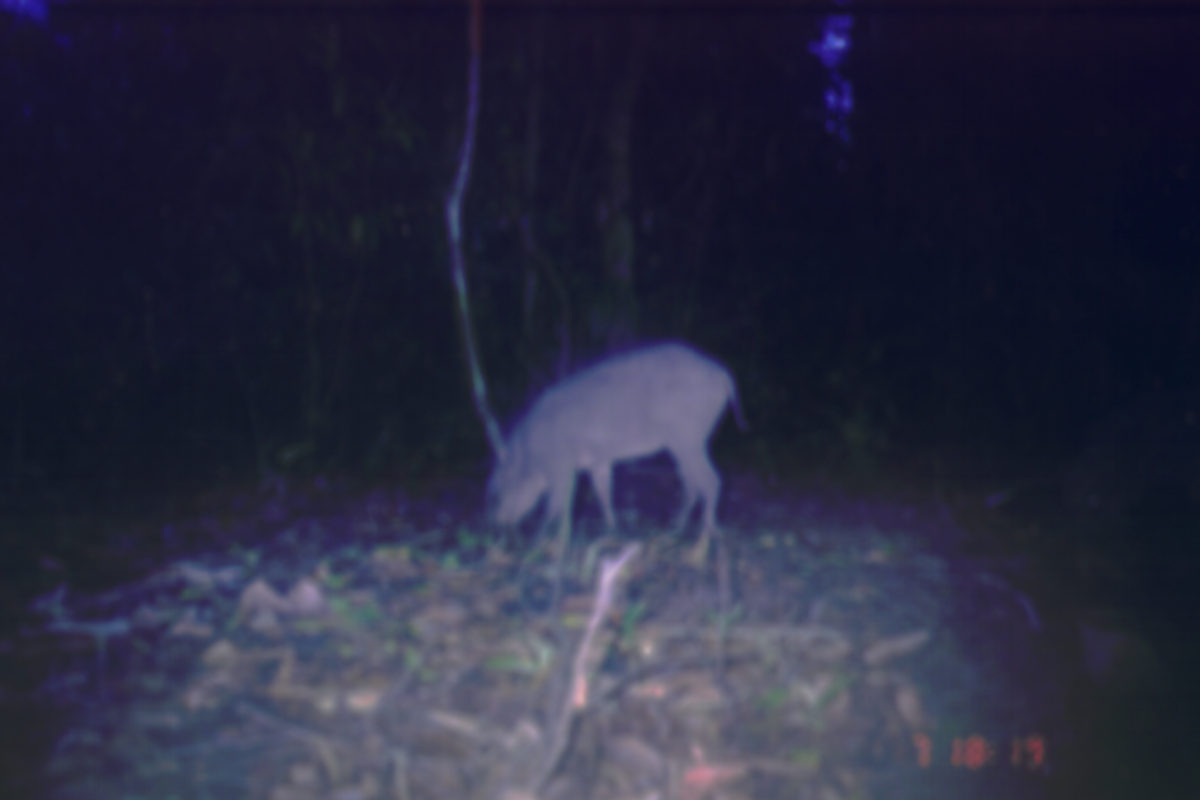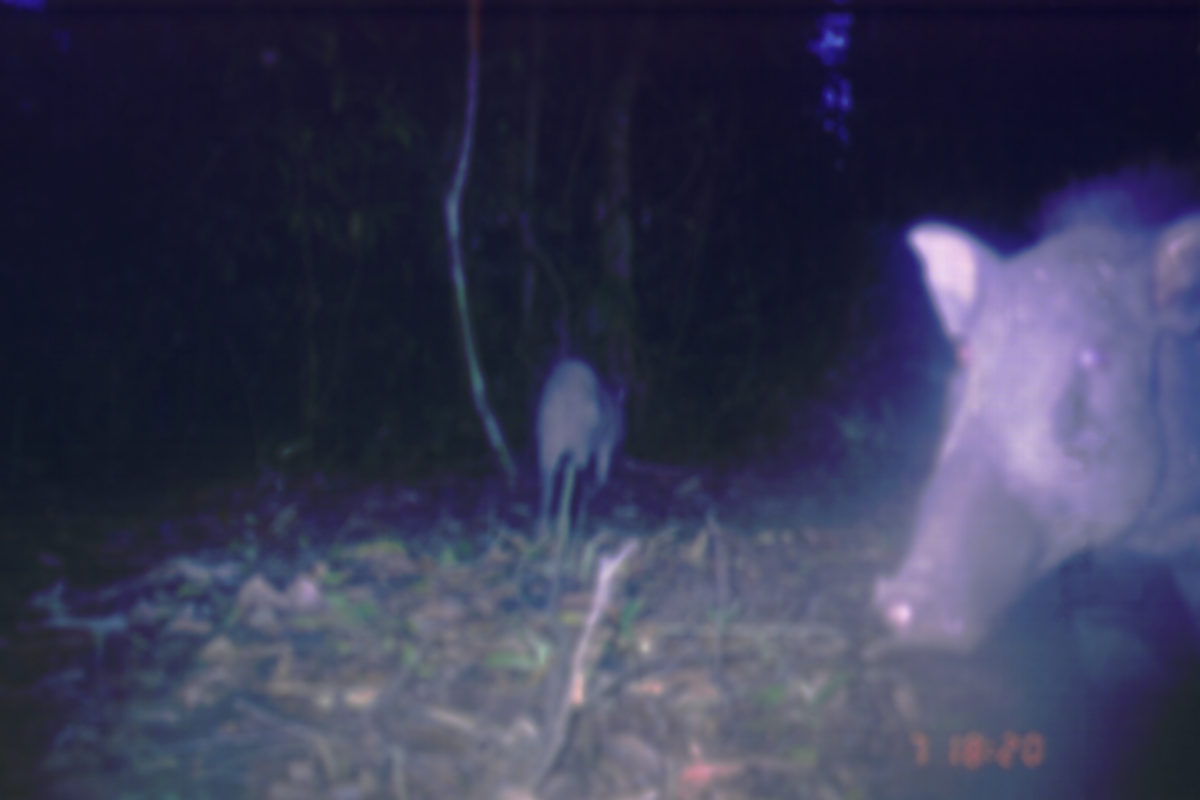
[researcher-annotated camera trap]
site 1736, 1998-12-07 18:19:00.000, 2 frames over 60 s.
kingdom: Animalia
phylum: Chordata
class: Mammalia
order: Artiodactyla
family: Suidae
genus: Sus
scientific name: Sus scrofa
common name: wild boar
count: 1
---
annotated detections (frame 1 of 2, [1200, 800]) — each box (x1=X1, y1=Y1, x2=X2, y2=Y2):
sus scrofa: (x1=484, y1=339, x2=753, y2=549)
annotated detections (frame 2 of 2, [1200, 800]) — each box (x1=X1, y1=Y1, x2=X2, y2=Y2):
sus scrofa: (x1=871, y1=184, x2=1199, y2=659); (x1=533, y1=359, x2=627, y2=552)